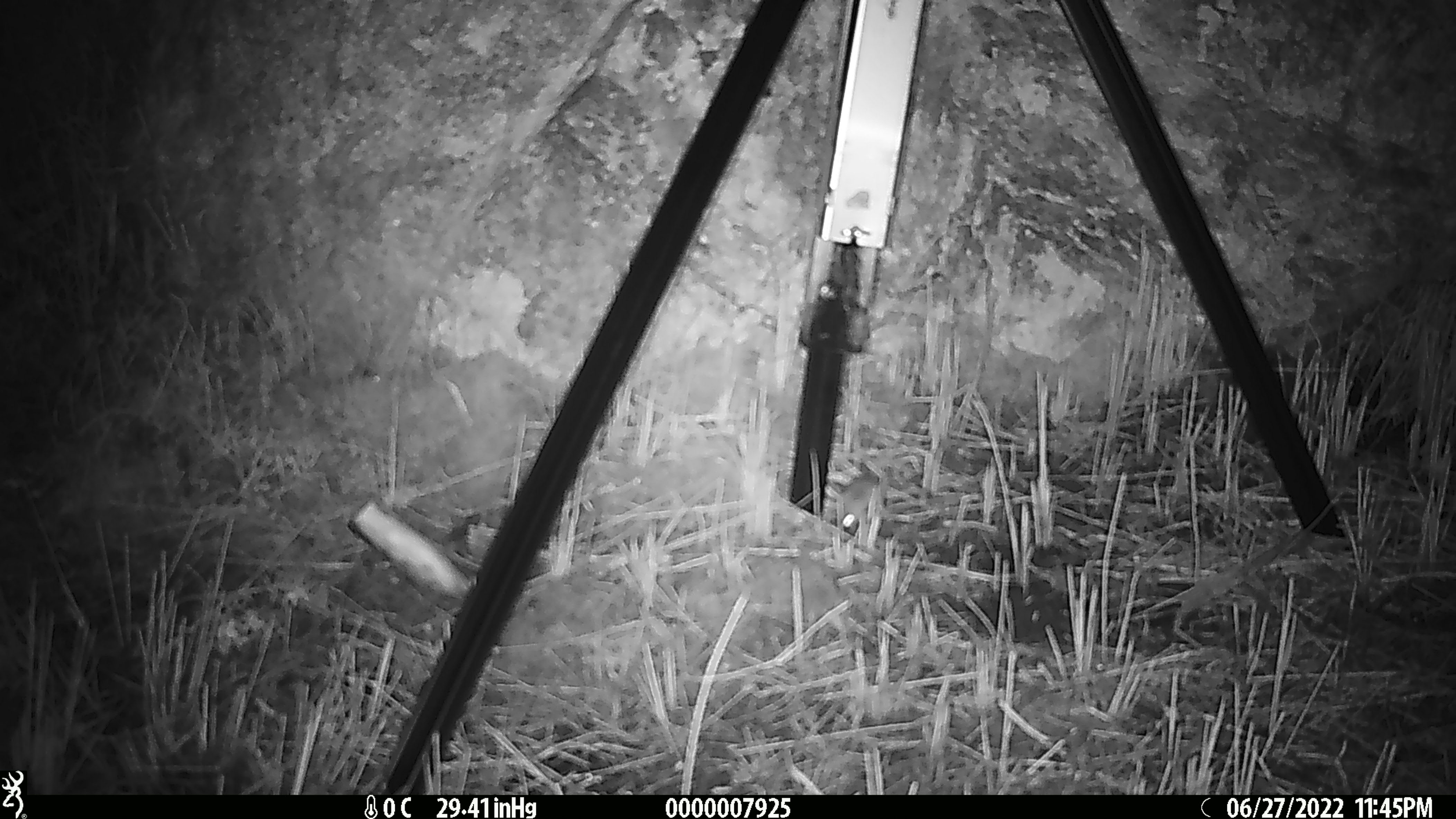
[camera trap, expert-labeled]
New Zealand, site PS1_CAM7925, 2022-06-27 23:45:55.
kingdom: Animalia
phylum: Chordata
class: Mammalia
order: Rodentia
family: Muridae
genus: Mus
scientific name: Mus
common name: mouse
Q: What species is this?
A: Mouse (Mus).